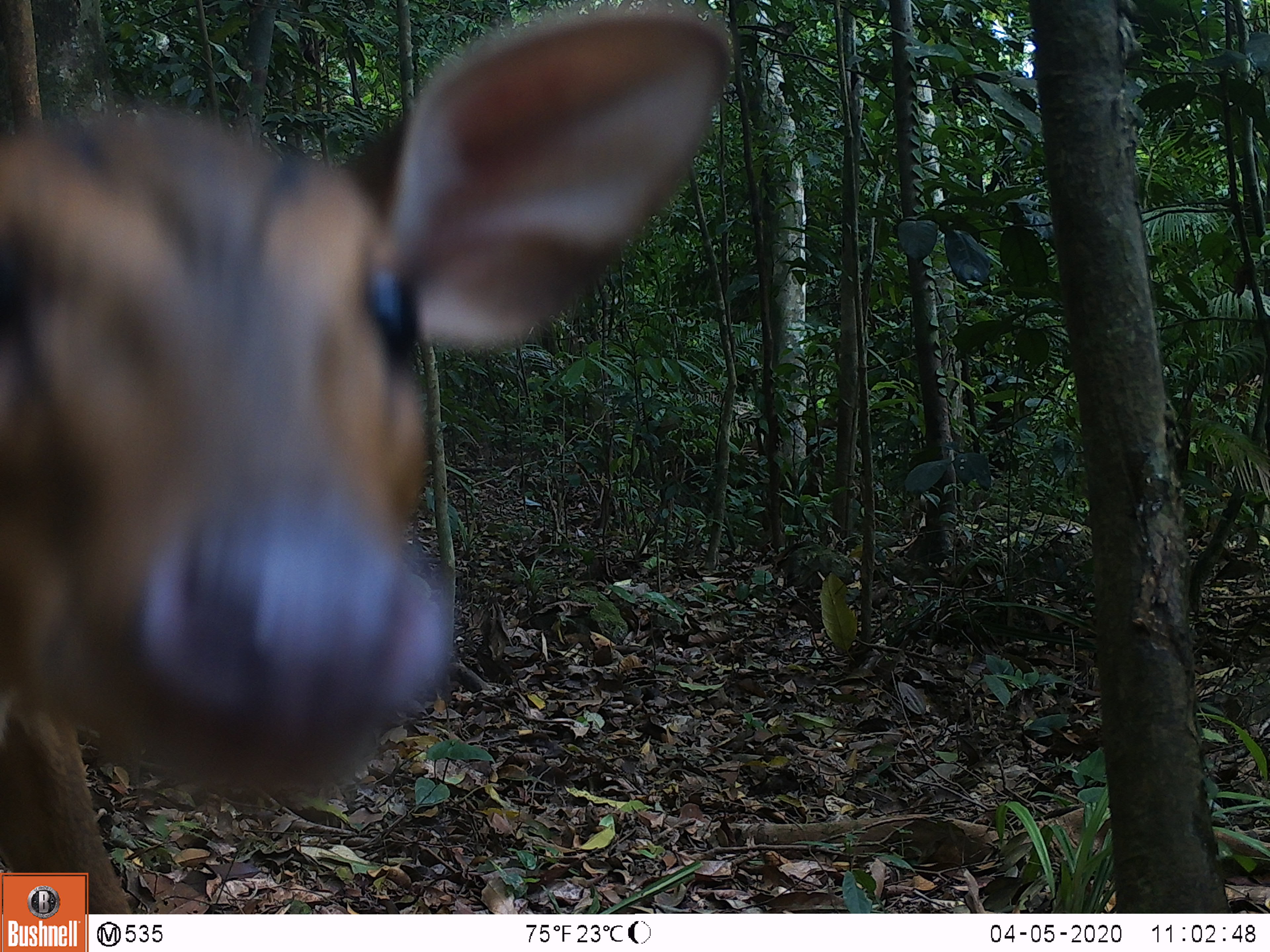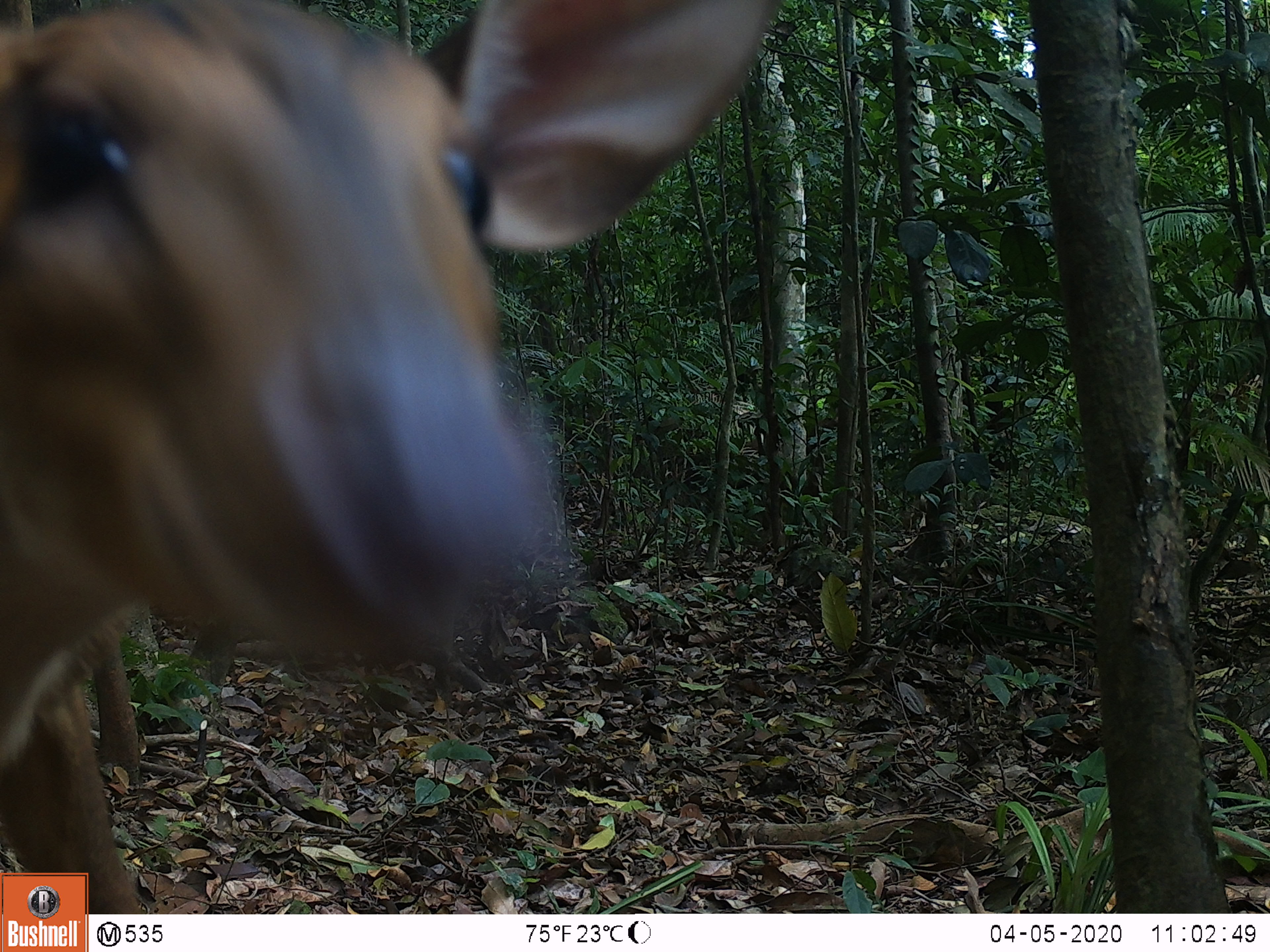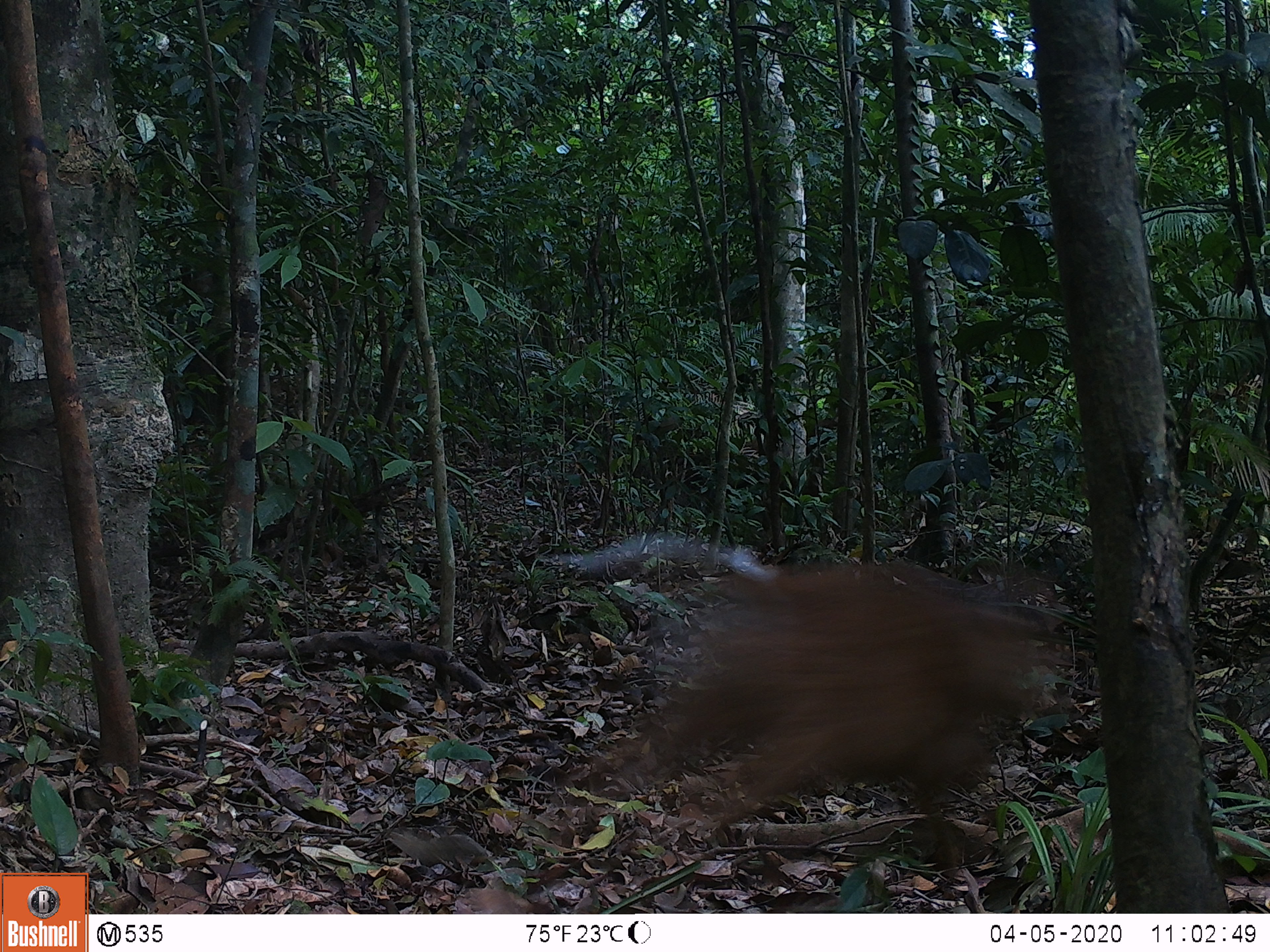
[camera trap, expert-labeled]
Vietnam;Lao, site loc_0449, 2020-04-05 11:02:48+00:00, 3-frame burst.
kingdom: Animalia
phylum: Chordata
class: Mammalia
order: Artiodactyla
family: Cervidae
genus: Muntiacus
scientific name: Muntiacus vuquangensis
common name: large-antlered muntjac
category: large antlered muntjac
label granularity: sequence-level